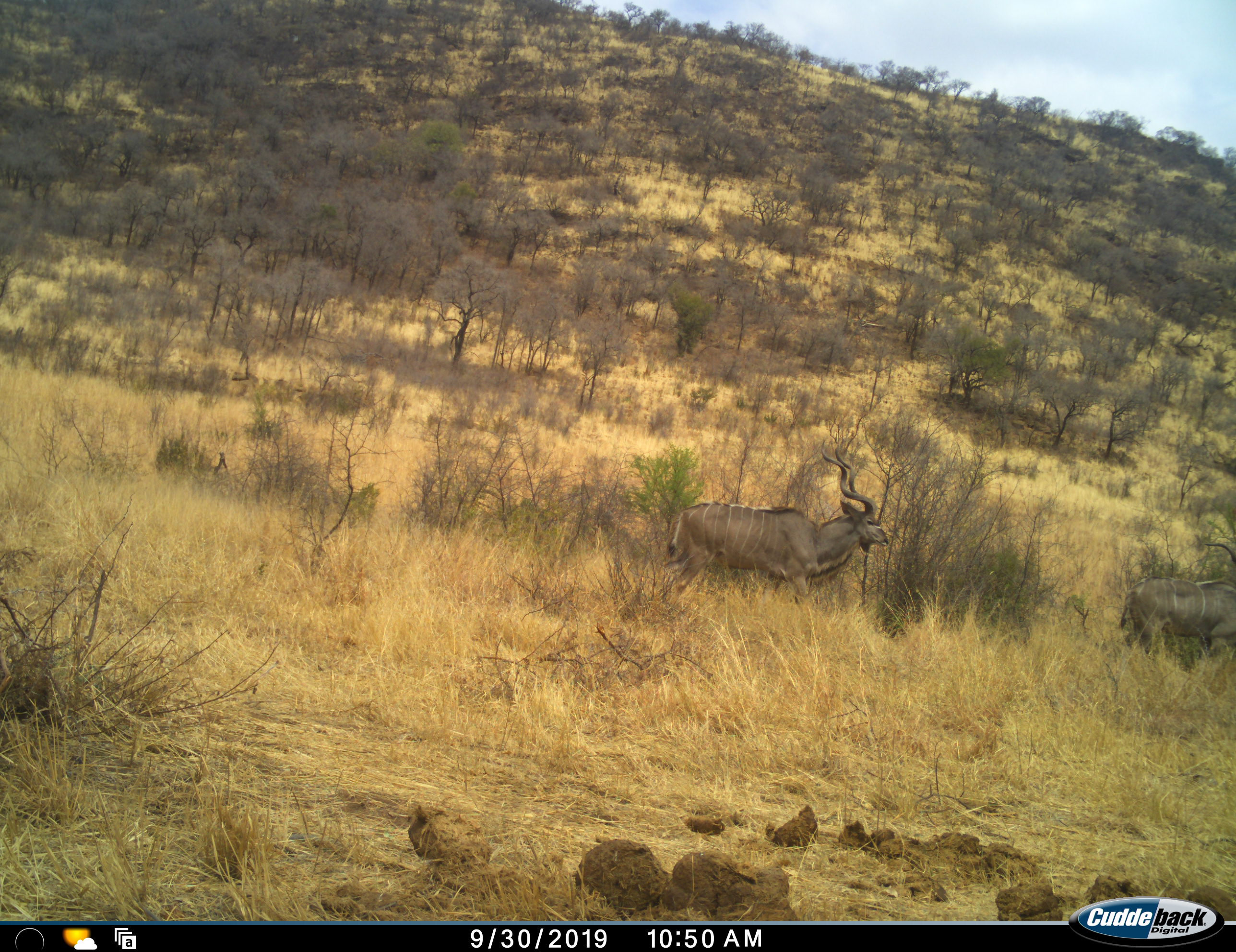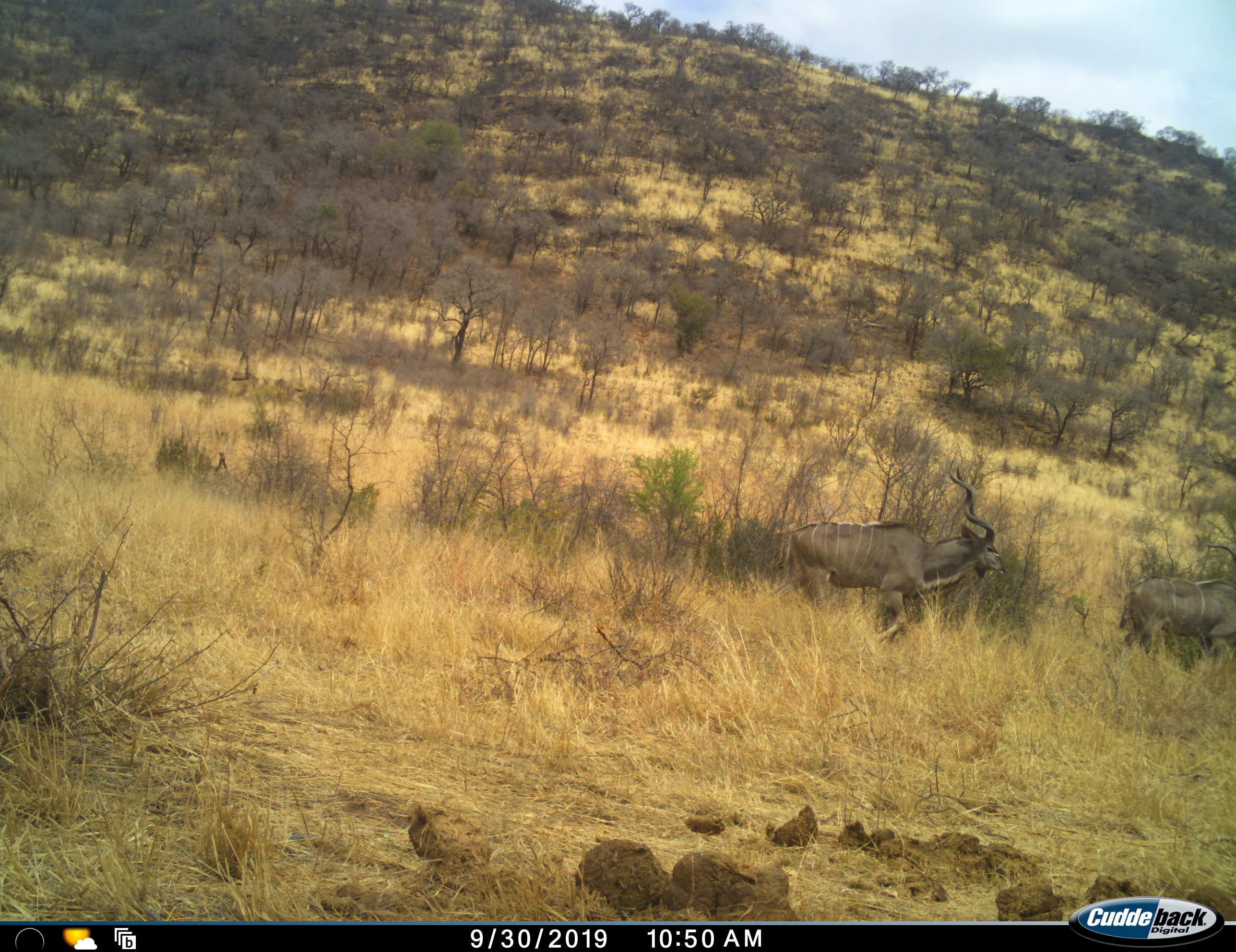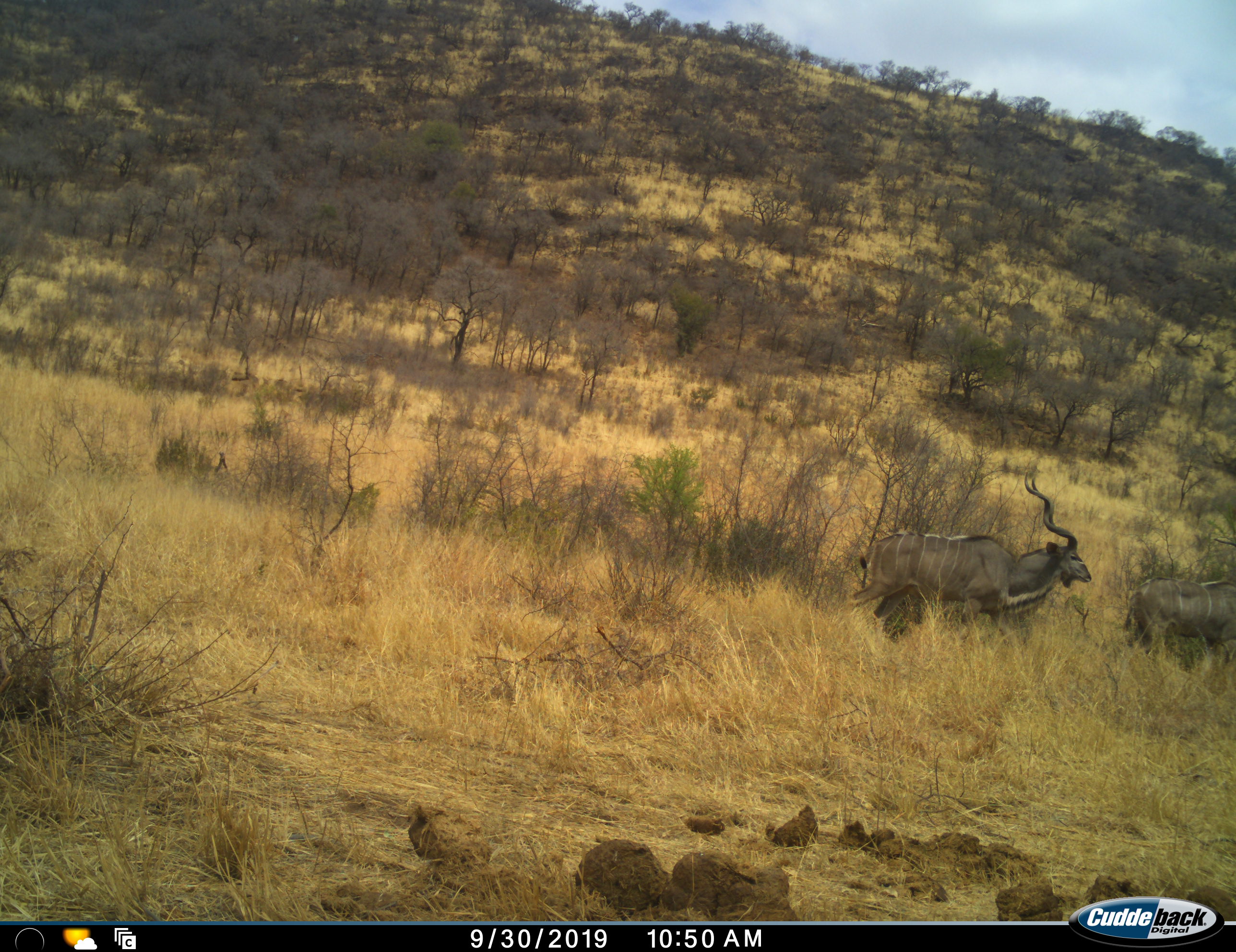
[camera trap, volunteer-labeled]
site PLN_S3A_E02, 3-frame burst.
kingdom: Animalia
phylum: Chordata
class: Mammalia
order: Artiodactyla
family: Bovidae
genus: Tragelaphus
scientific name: Tragelaphus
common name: kudu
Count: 2.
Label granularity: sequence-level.